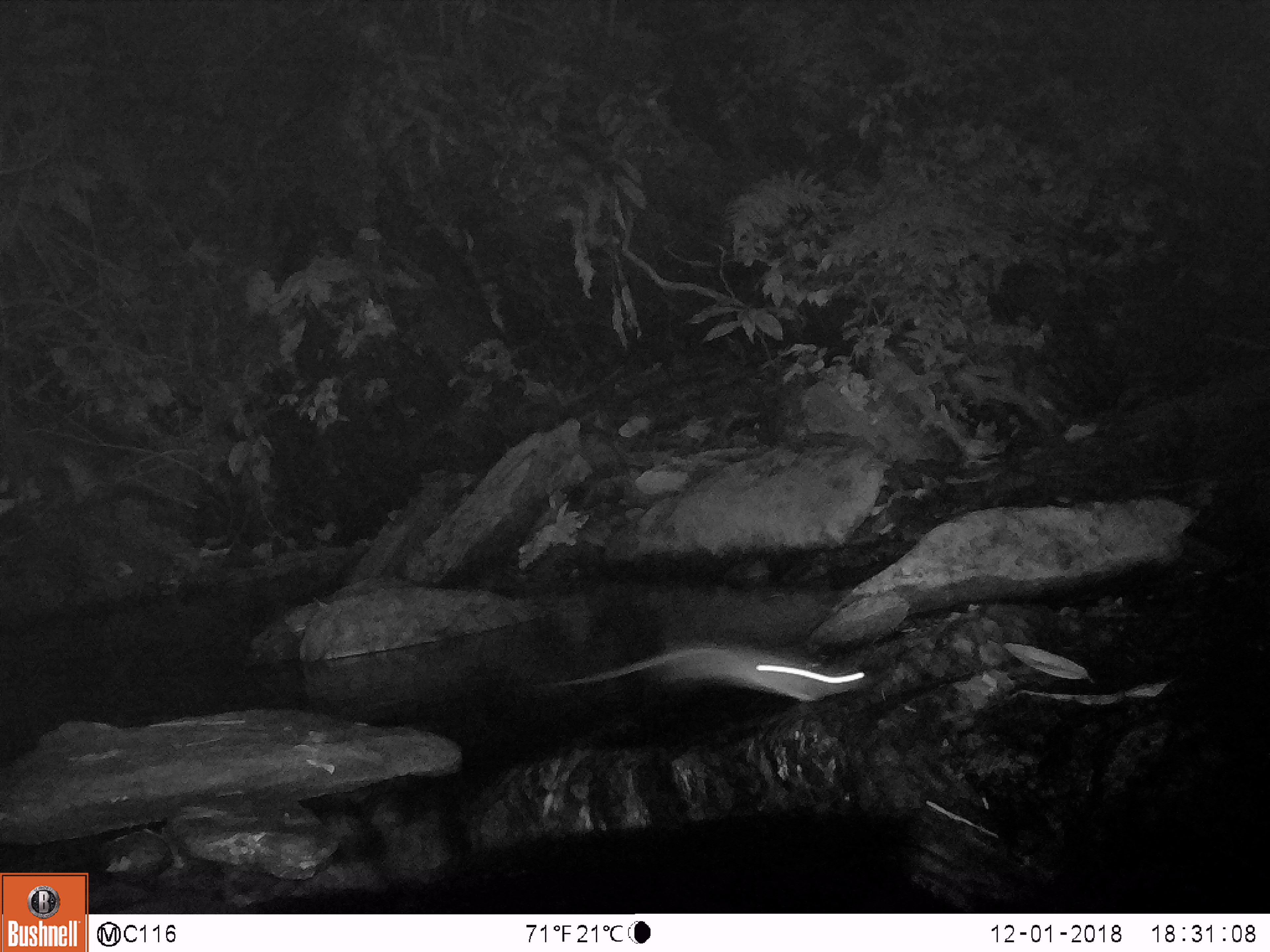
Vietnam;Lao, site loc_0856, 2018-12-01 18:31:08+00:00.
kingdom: Animalia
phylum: Chordata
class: Mammalia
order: Rodentia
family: Muridae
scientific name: Muridae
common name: old-world mice and rats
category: unidentified murid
Unidentified murid (old-world mice and rats) (Muridae). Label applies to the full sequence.